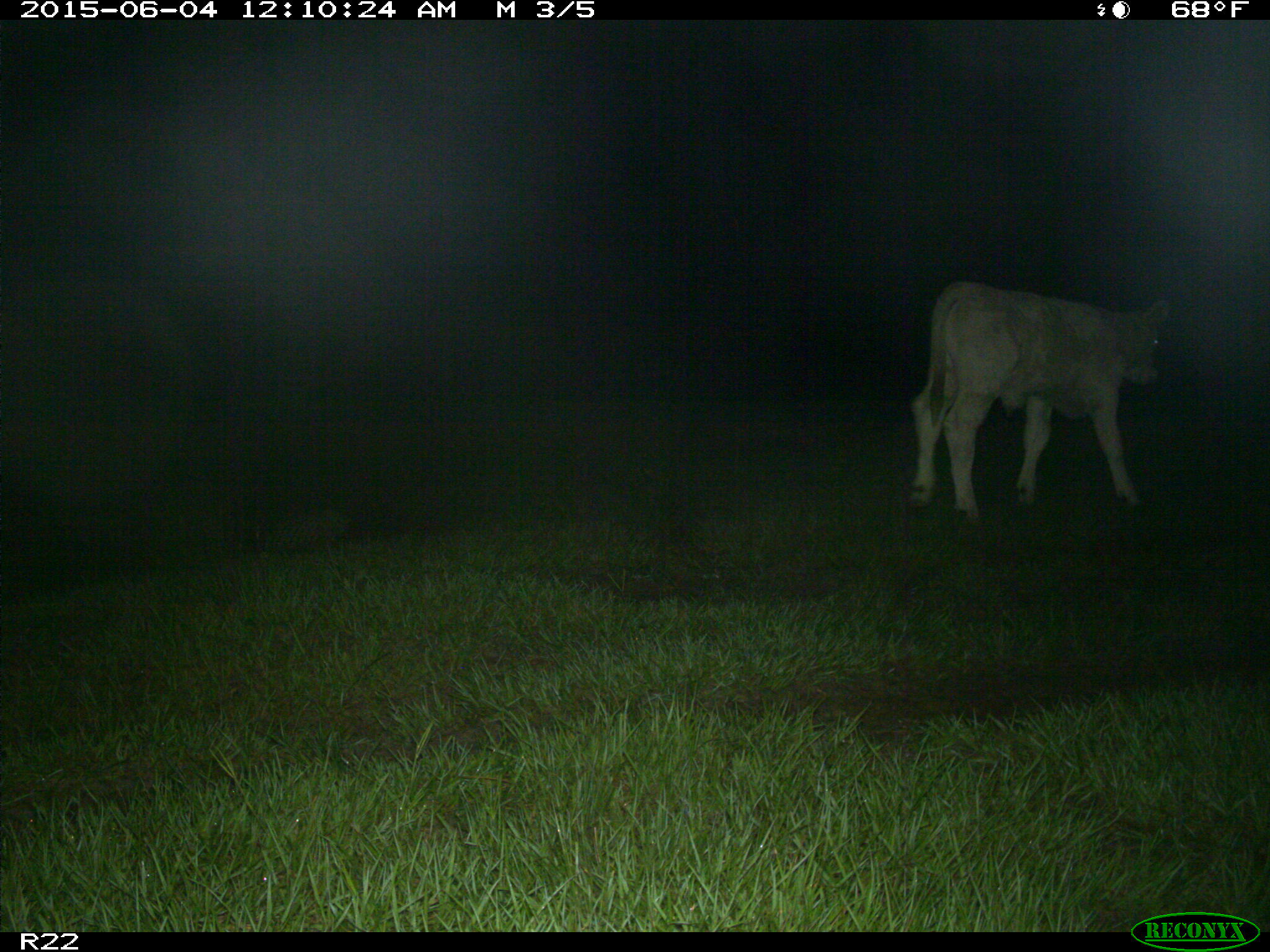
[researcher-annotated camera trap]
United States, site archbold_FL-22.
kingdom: Animalia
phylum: Chordata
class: Mammalia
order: Artiodactyla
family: Bovidae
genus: Bos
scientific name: Bos taurus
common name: domestic cow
Bos taurus (domestic cow).